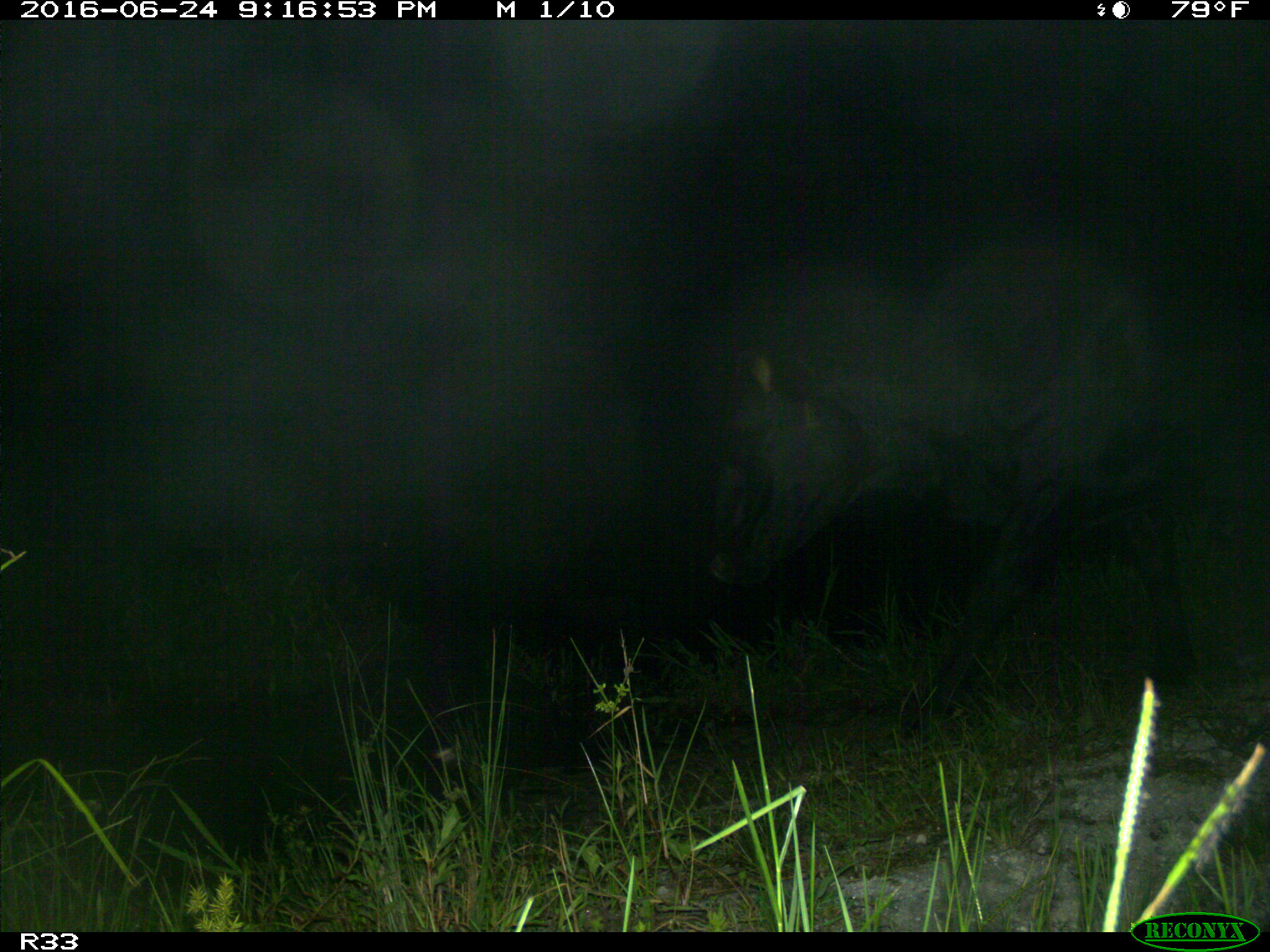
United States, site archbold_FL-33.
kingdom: Animalia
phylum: Chordata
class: Mammalia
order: Artiodactyla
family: Bovidae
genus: Bos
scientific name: Bos taurus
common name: domestic cow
Bos taurus (domestic cow).